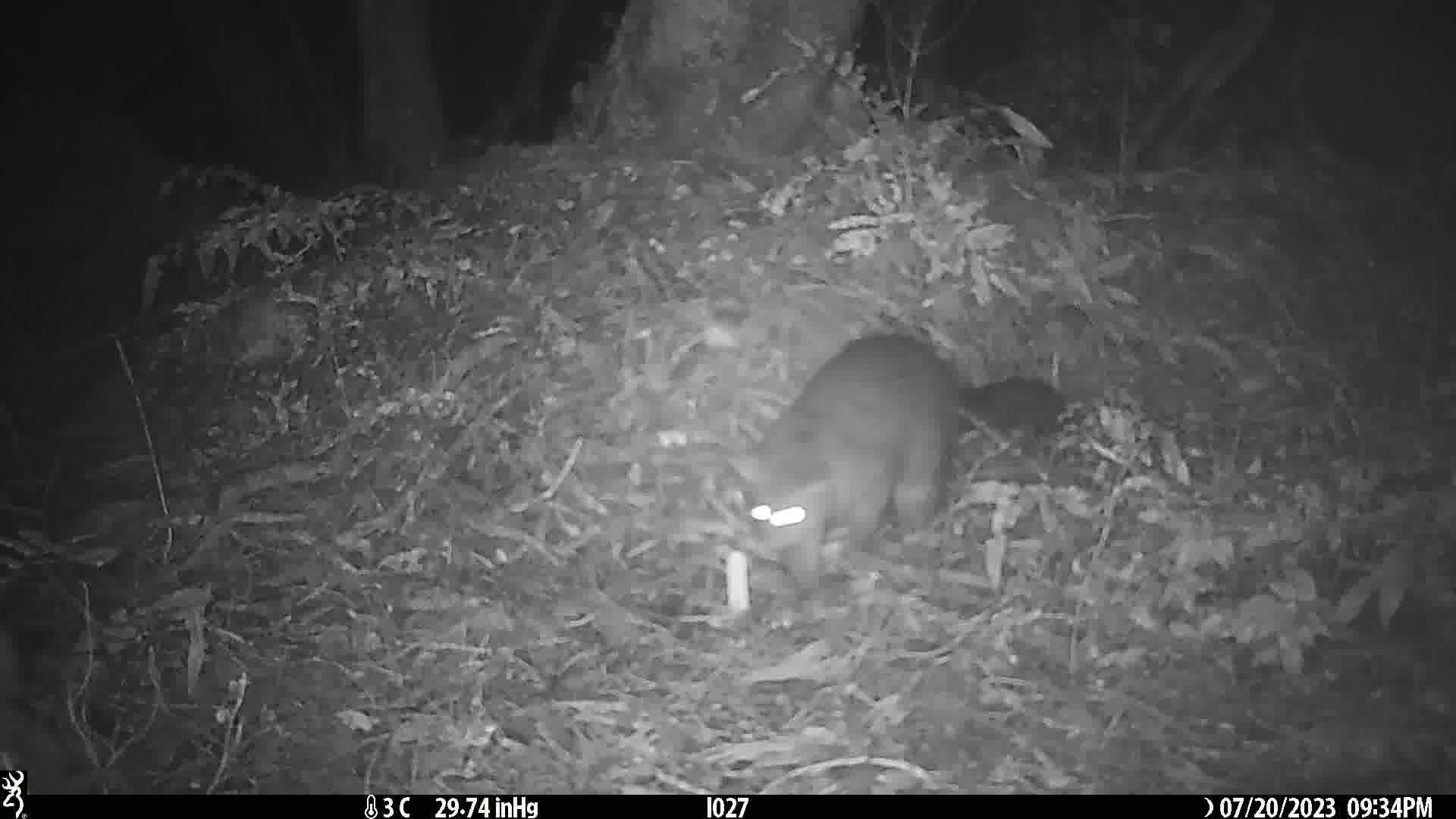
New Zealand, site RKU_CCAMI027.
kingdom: Animalia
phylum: Chordata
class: Mammalia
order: Diprotodontia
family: Phalangeridae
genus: Trichosurus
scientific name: Trichosurus vulpecula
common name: common brushtail possum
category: possum